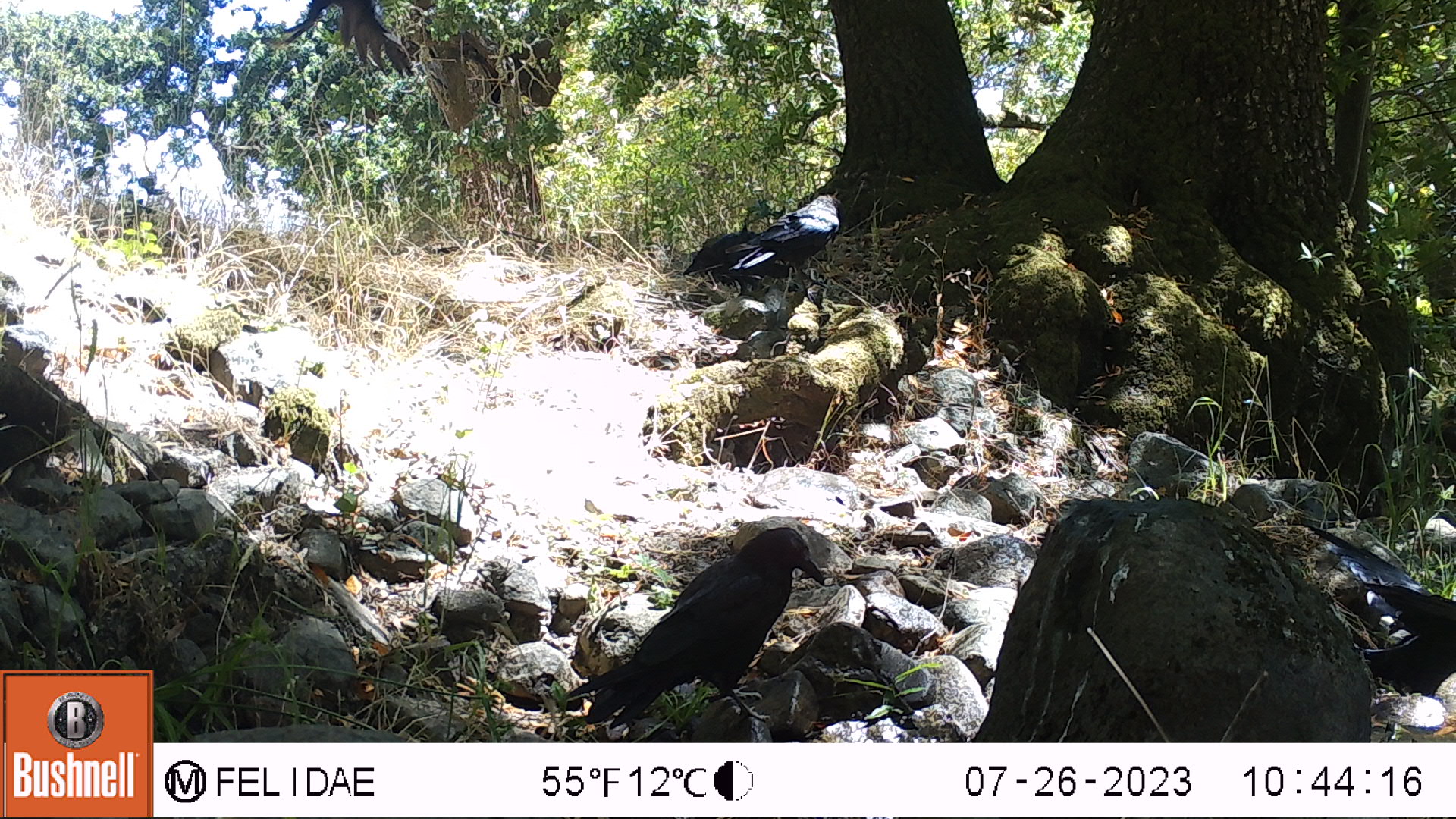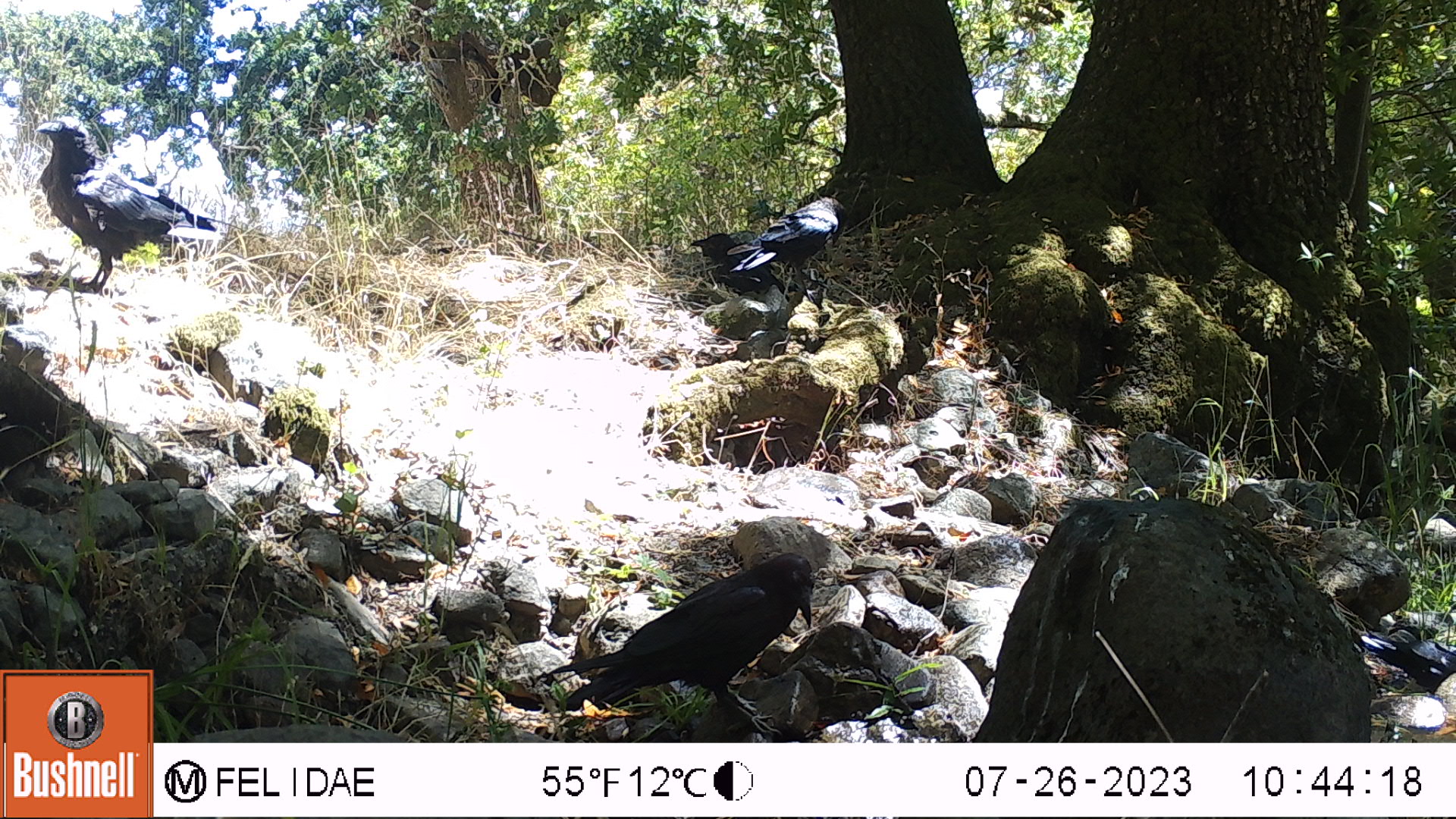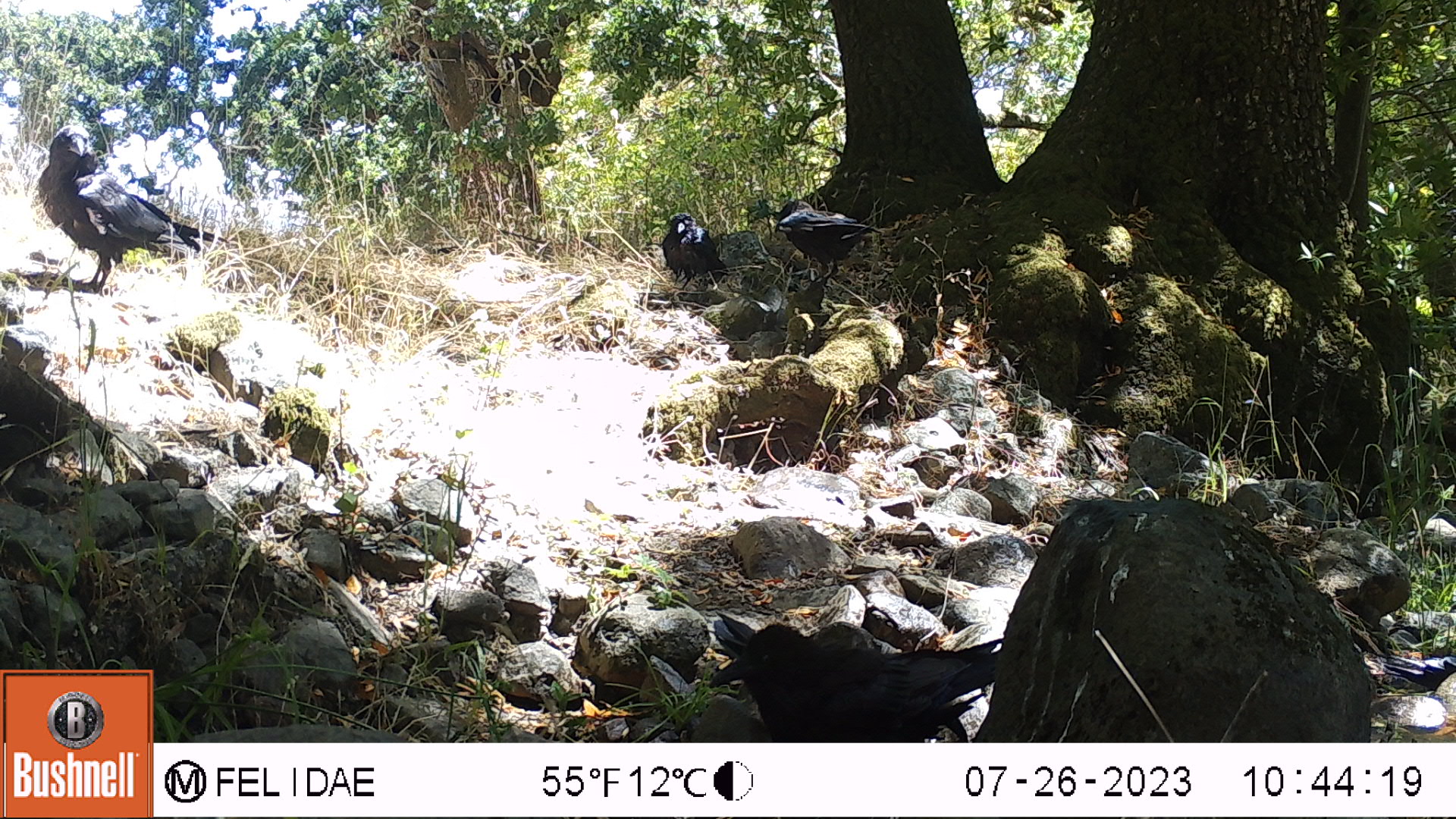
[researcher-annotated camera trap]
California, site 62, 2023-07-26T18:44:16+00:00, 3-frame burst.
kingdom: Animalia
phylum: Chordata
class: Aves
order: Passeriformes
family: Corvidae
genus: Corvus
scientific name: Corvus brachyrhynchos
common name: american crow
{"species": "american crow (Corvus brachyrhynchos)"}